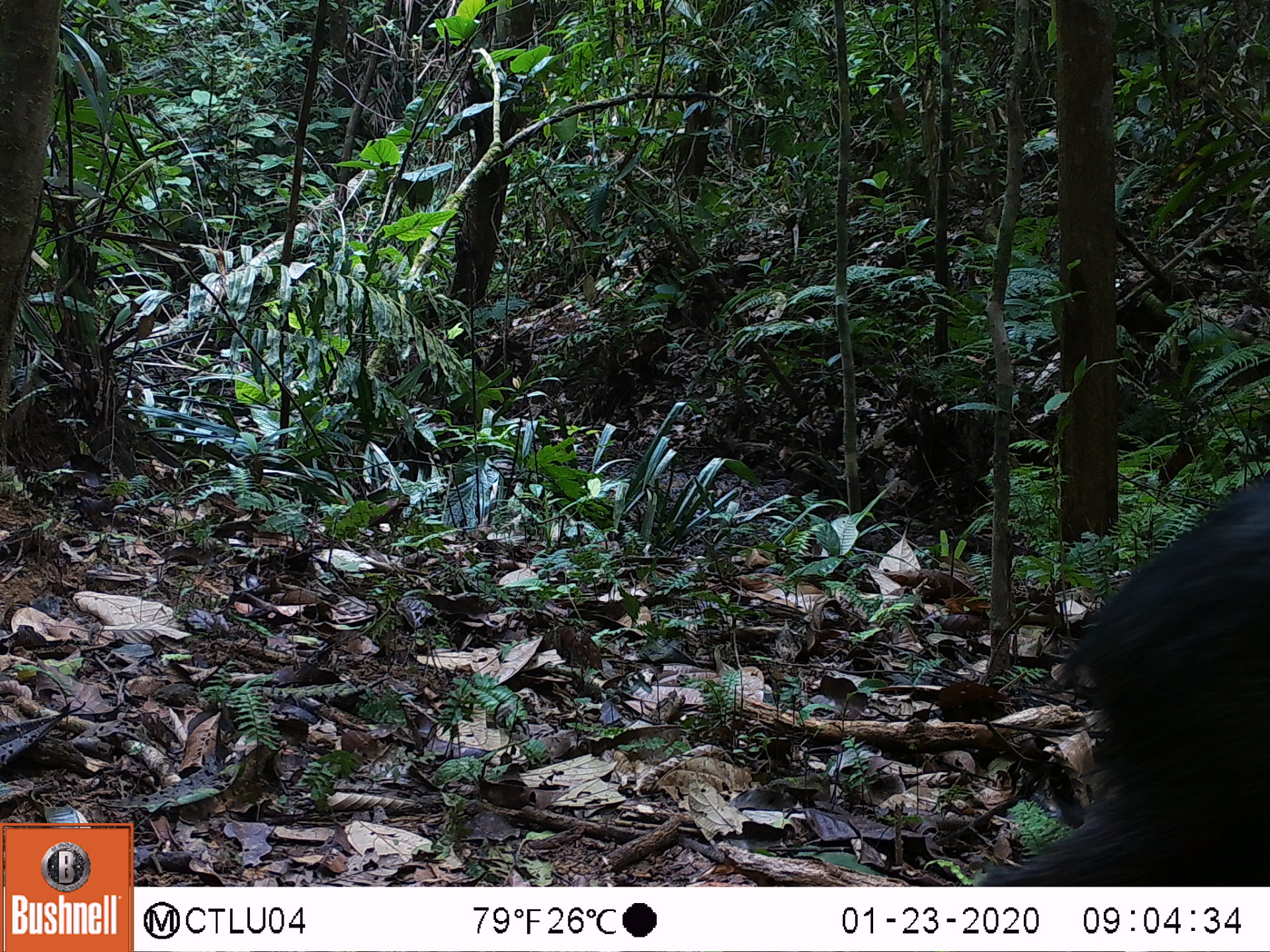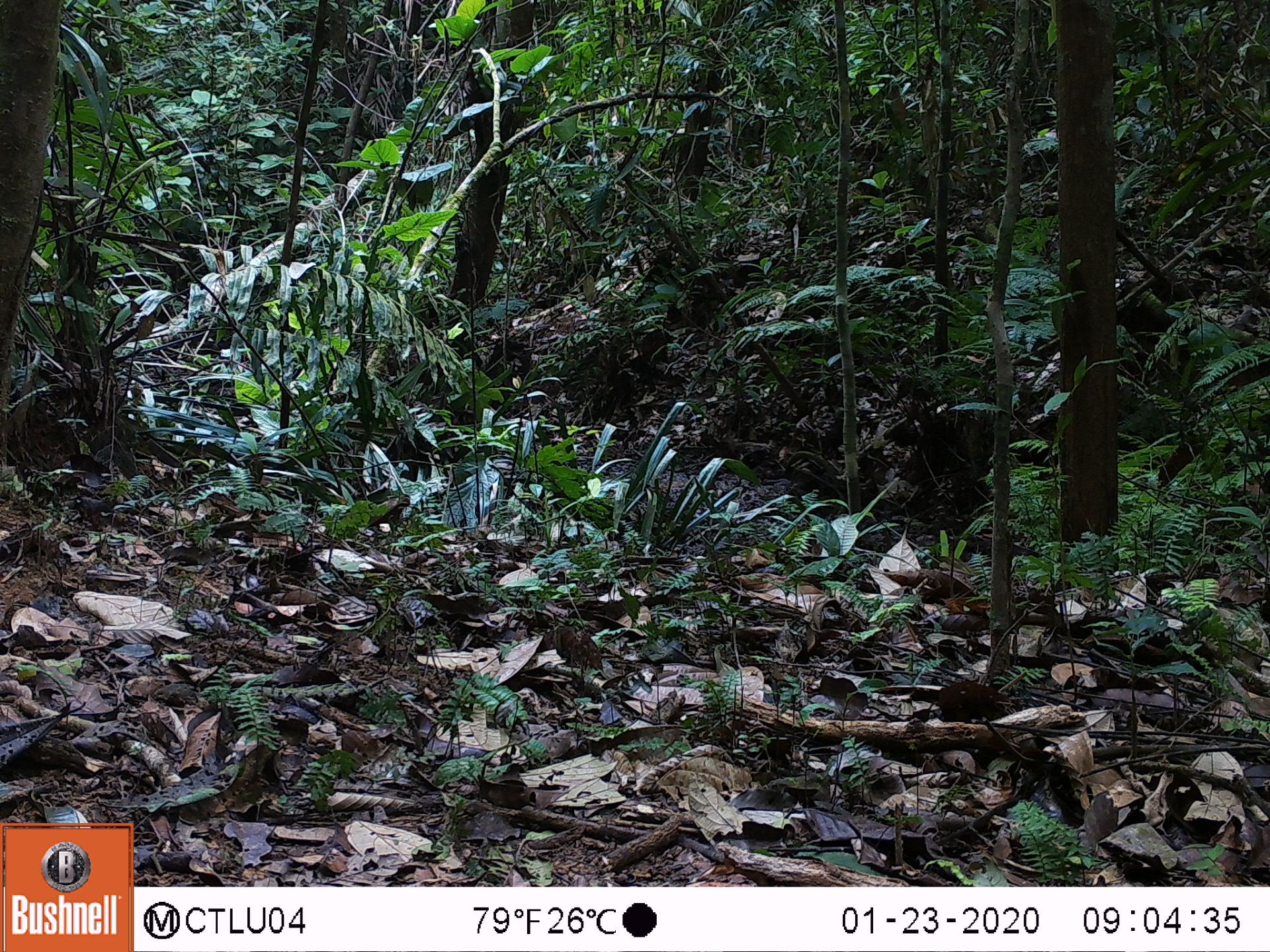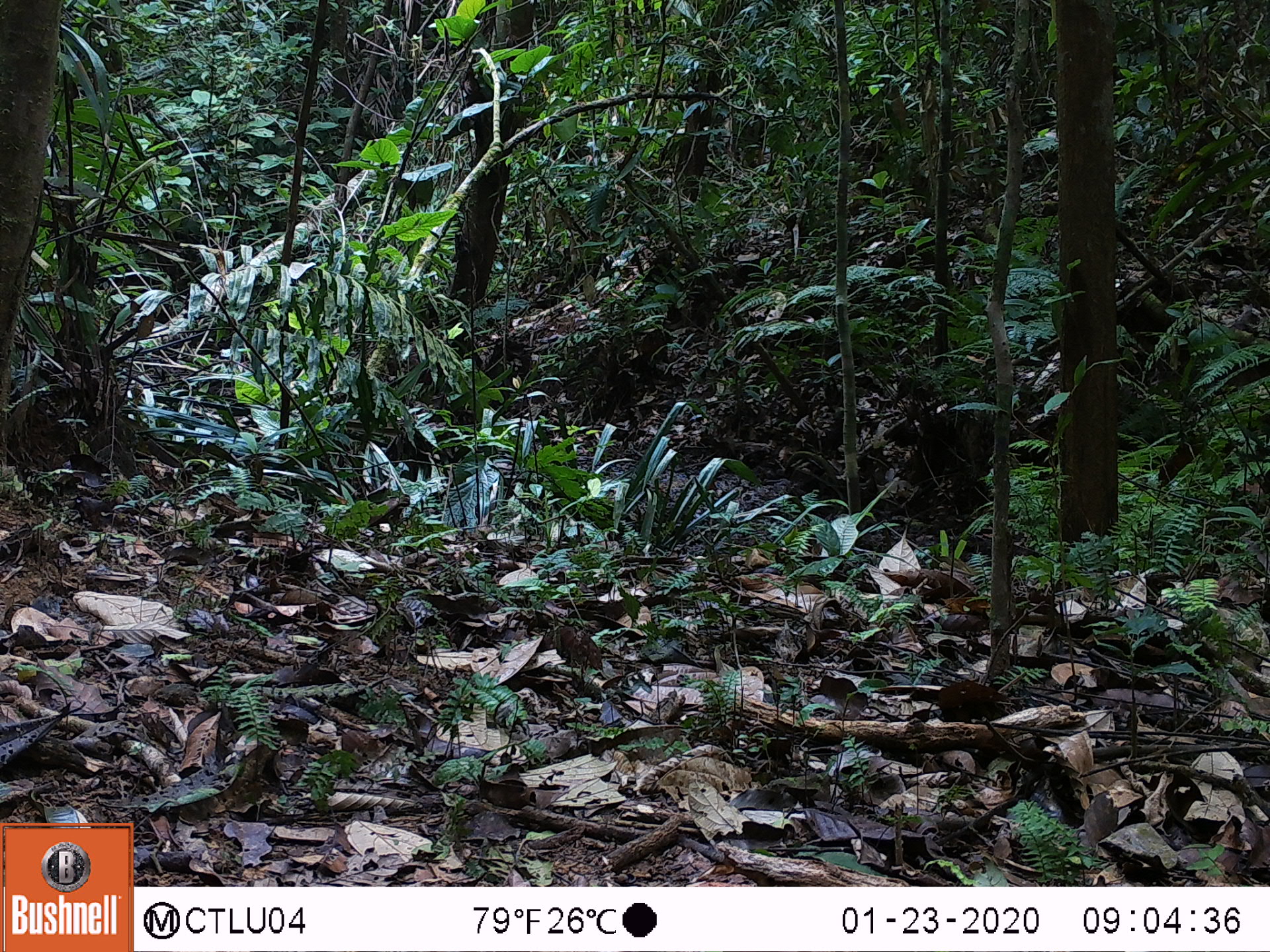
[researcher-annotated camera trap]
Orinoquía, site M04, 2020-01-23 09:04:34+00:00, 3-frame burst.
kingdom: Animalia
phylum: Chordata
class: Mammalia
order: Artiodactyla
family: Tayassuidae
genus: Pecari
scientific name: Pecari tajacu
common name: collared peccary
Collared peccary (Pecari tajacu).